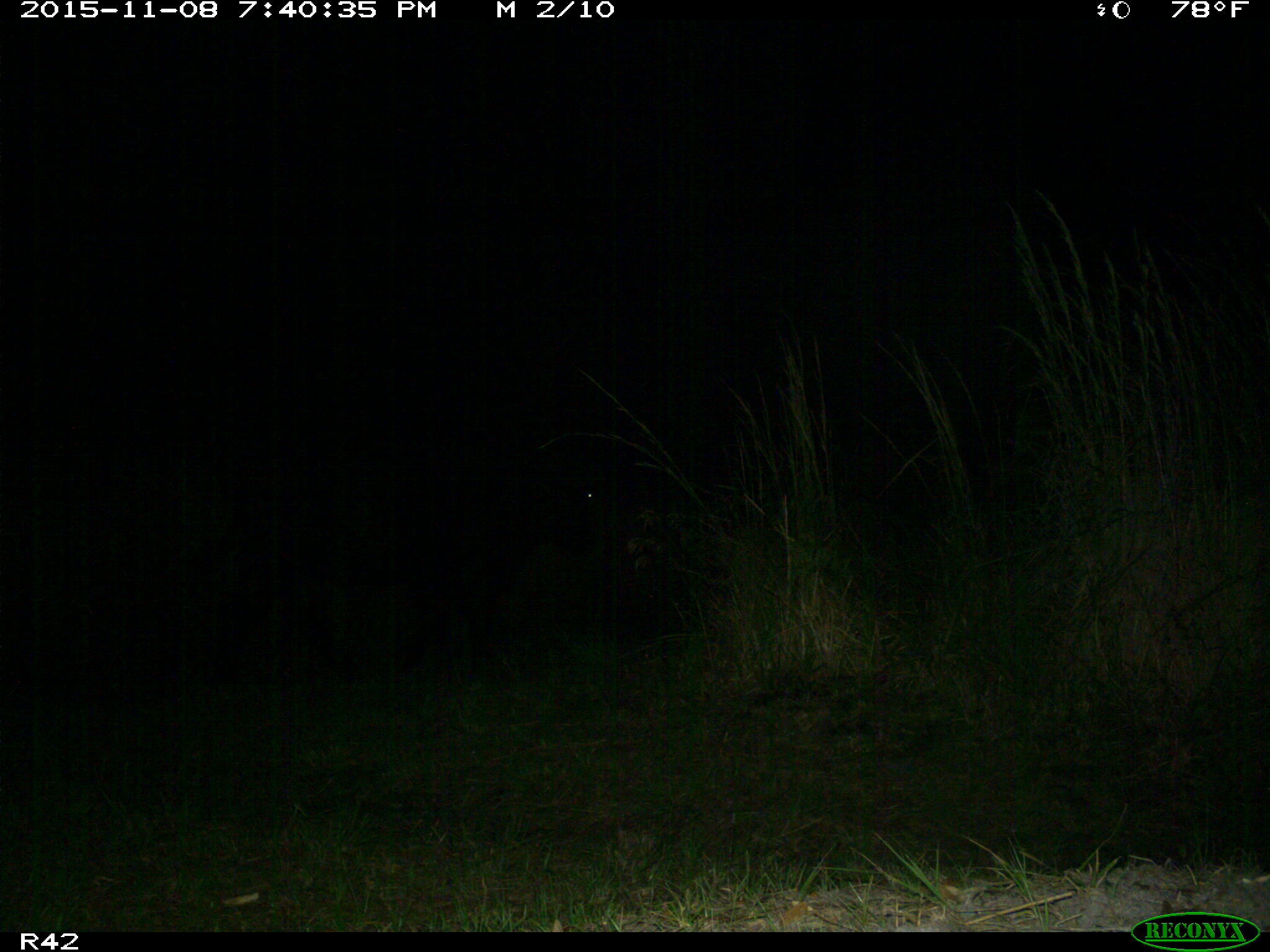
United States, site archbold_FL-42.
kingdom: Animalia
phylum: Chordata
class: Mammalia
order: Artiodactyla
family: Bovidae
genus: Bos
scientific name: Bos taurus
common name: domestic cow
Bos taurus (domestic cow).